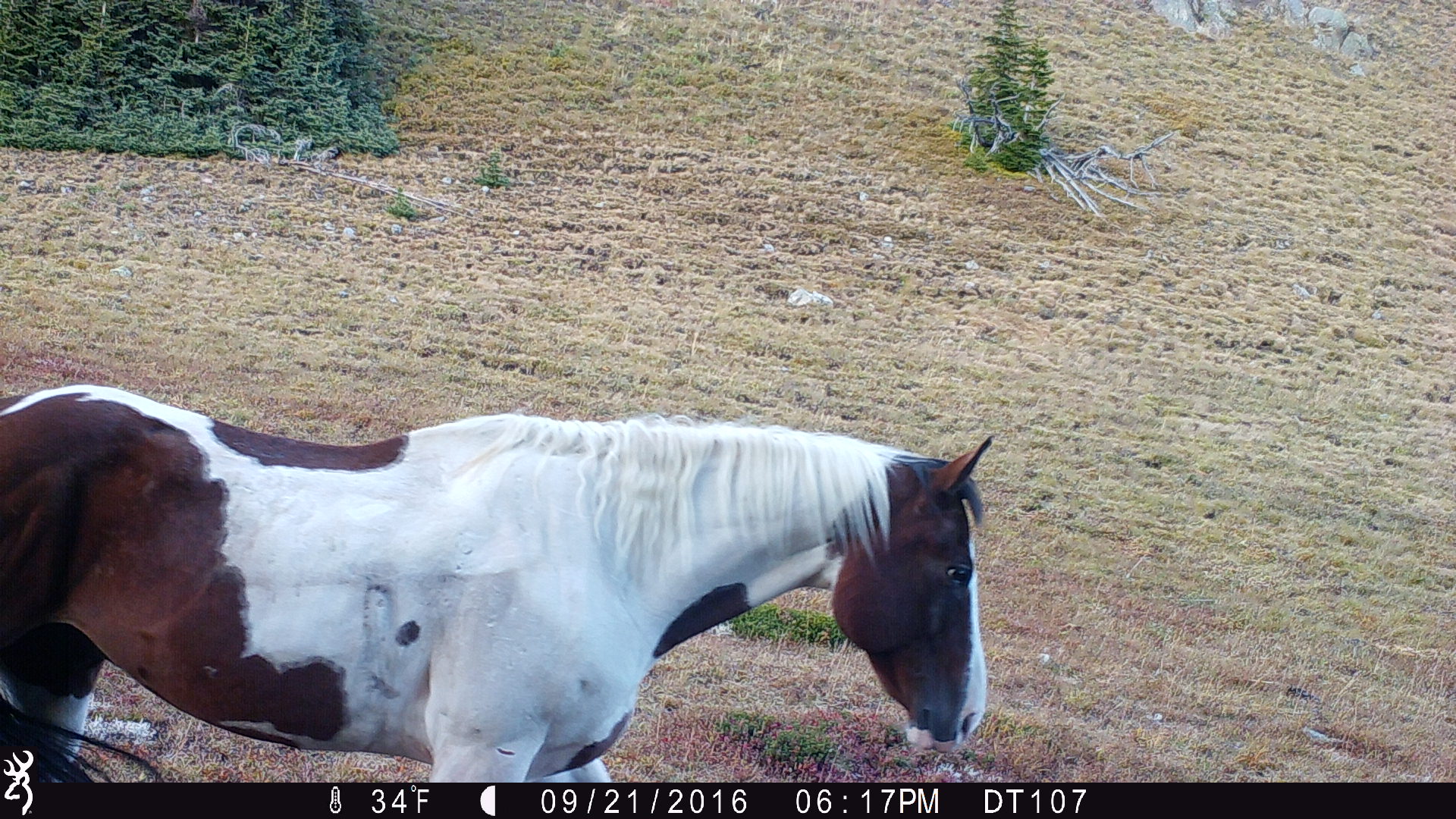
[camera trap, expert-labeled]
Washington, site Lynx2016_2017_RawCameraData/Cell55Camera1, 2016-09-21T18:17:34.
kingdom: Animalia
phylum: Chordata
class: Mammalia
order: Perissodactyla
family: Equidae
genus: Equus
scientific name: Equus caballus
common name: domestic horse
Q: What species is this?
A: Domestic horse (Equus caballus).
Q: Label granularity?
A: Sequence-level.